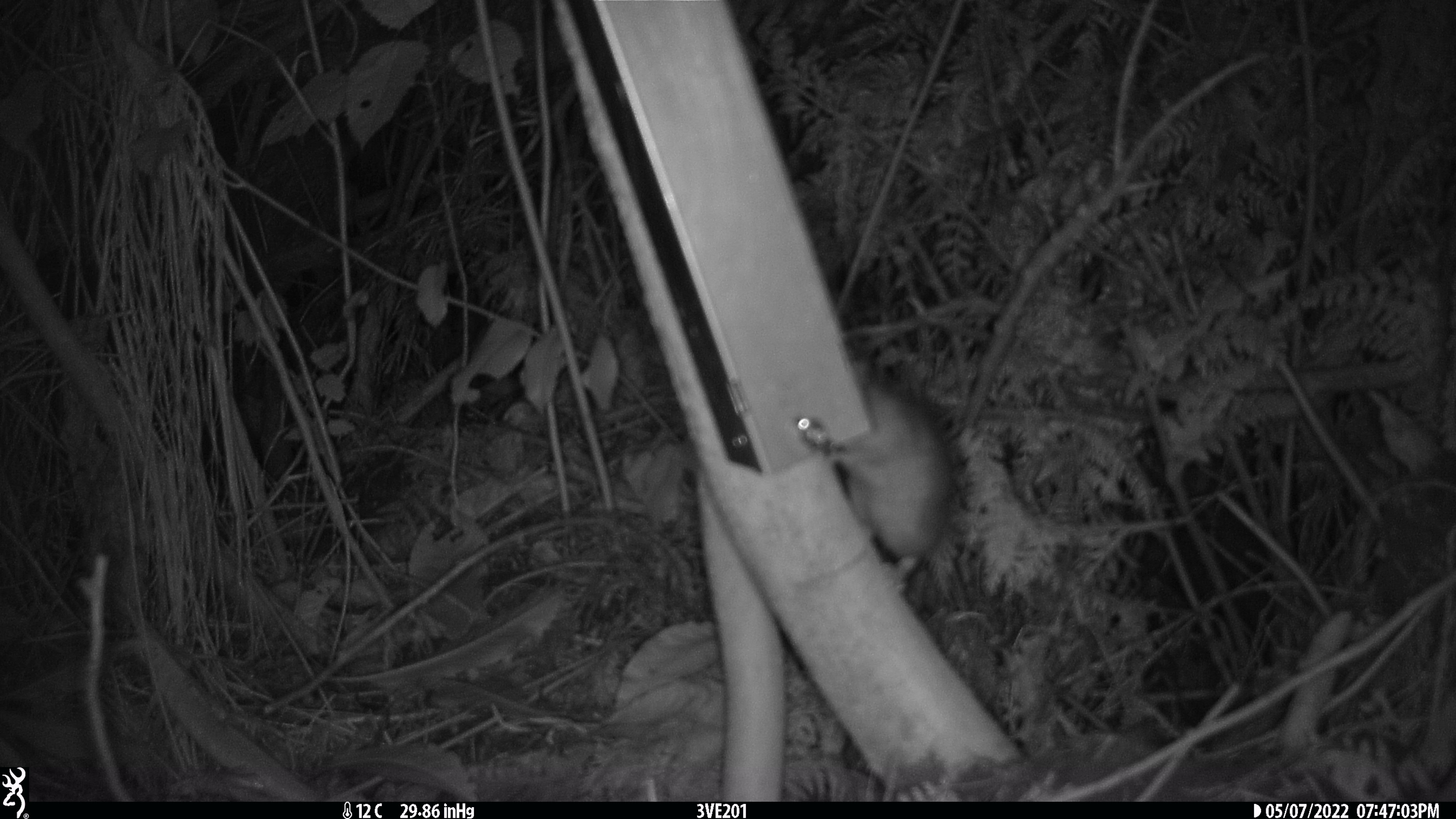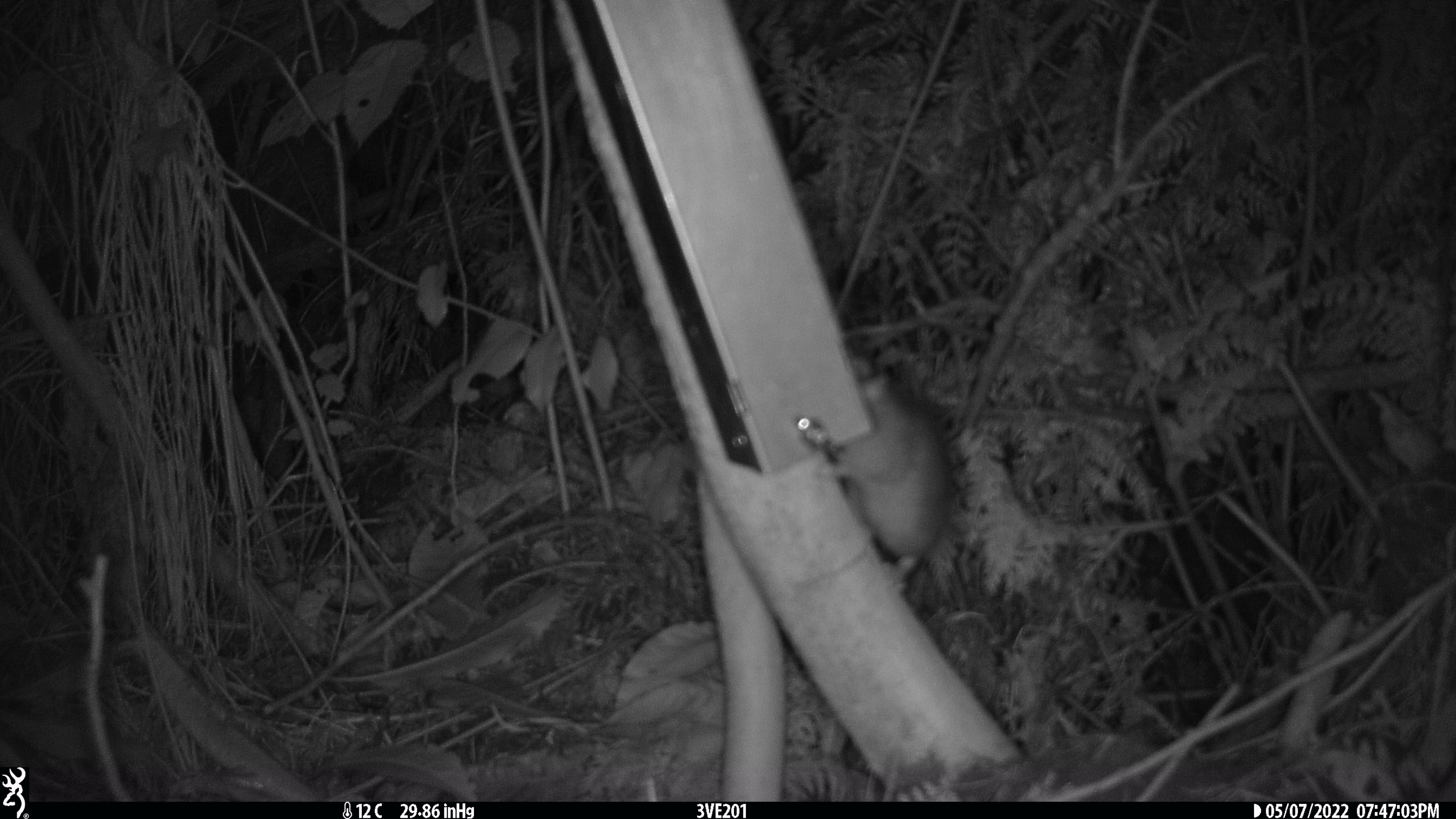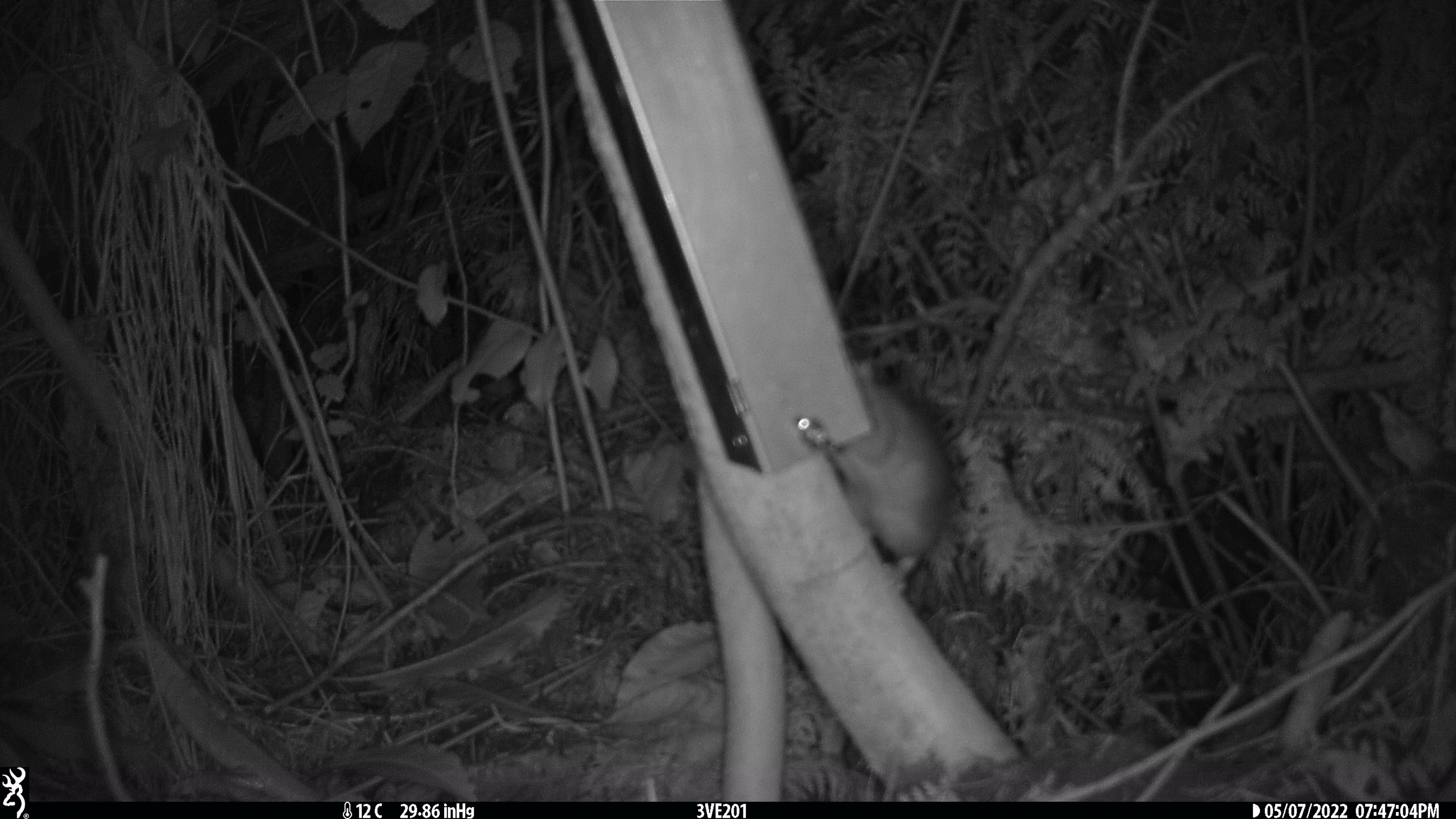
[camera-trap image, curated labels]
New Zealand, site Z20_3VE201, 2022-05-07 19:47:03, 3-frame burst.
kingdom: Animalia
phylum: Chordata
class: Mammalia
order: Rodentia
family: Muridae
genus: Rattus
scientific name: Rattus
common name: rat